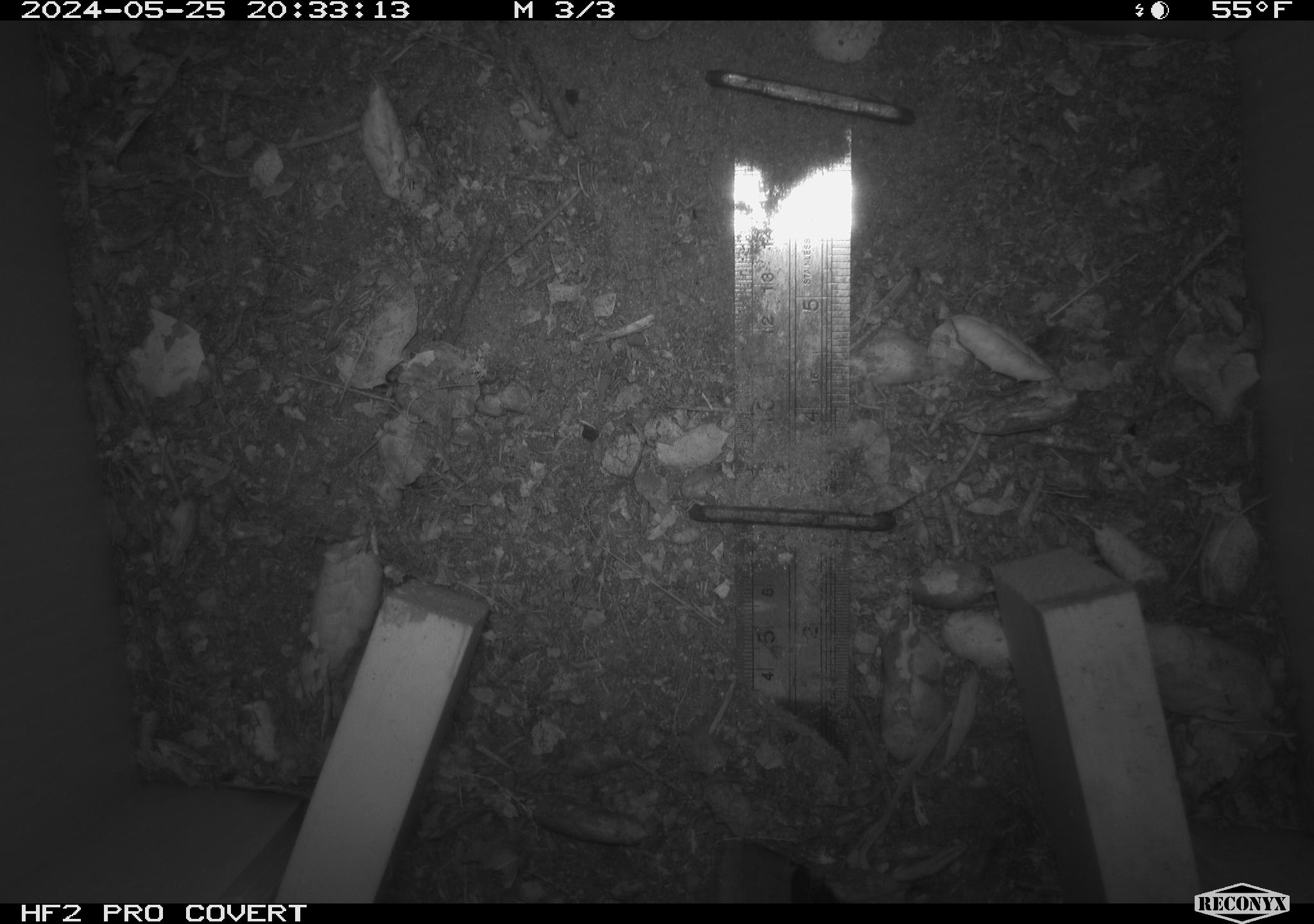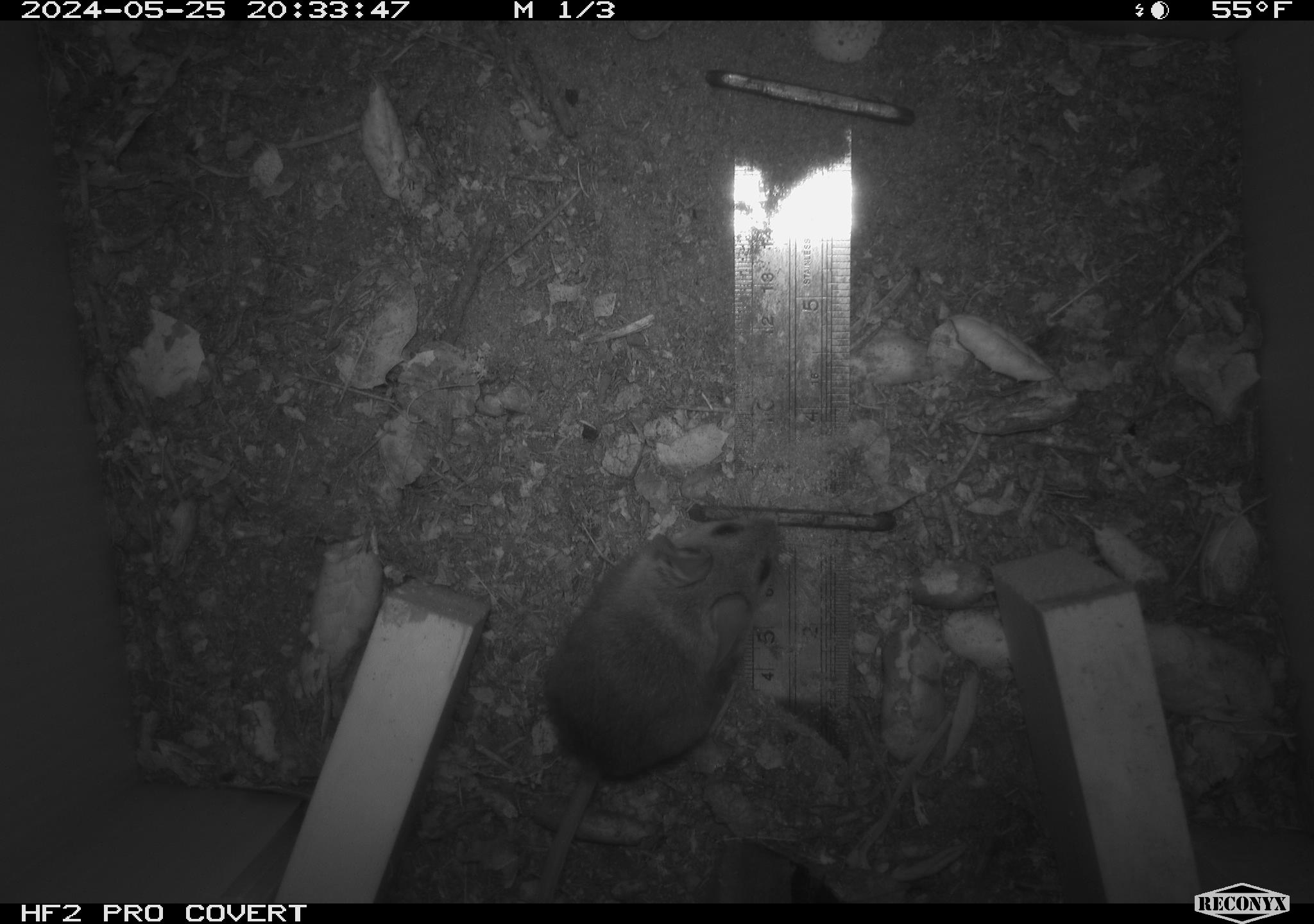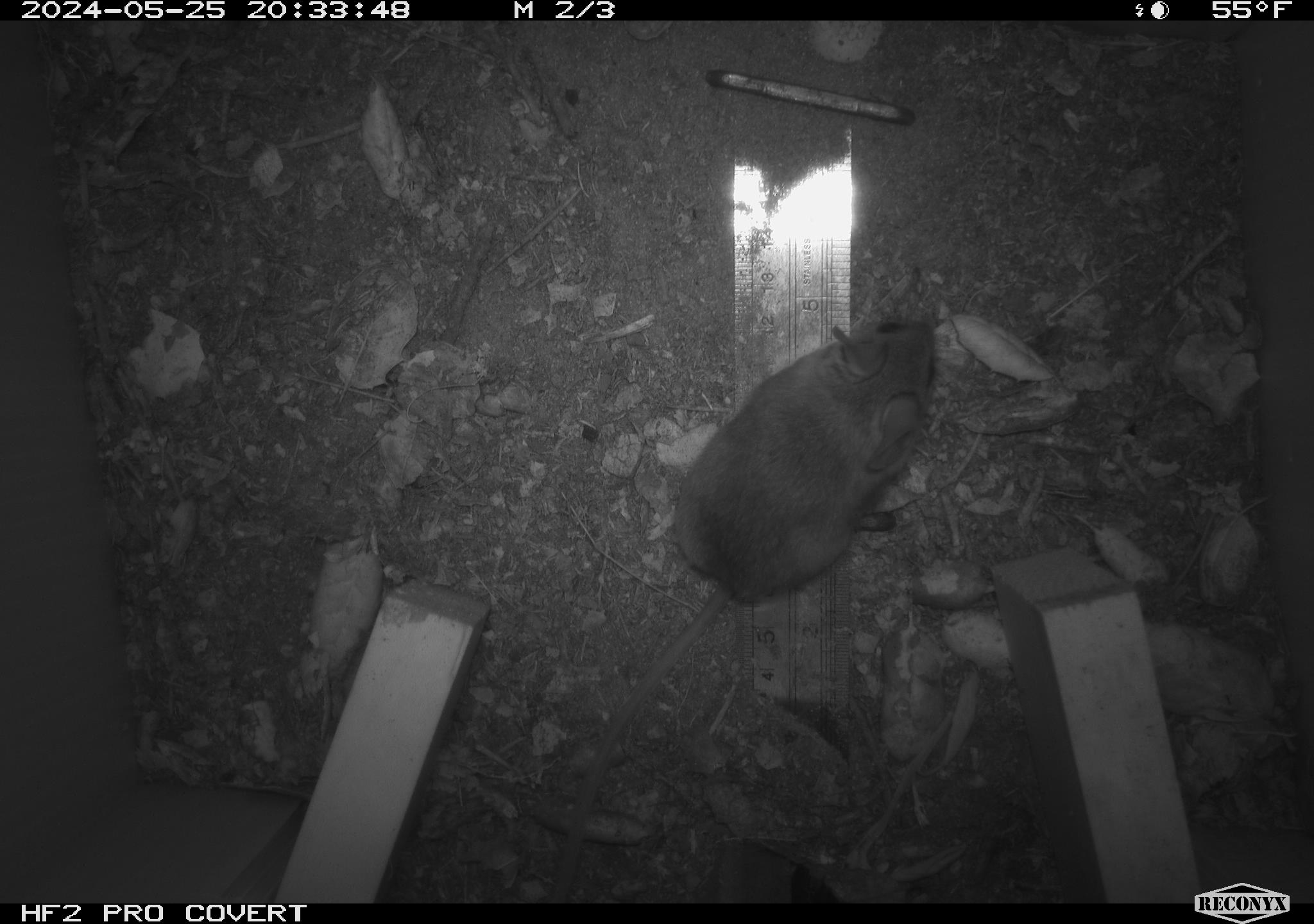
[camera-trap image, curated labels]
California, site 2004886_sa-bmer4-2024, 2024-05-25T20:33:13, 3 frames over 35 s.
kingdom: Animalia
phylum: Chordata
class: Mammalia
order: Rodentia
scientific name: Rodentia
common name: mouse species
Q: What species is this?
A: Mouse species (Rodentia).